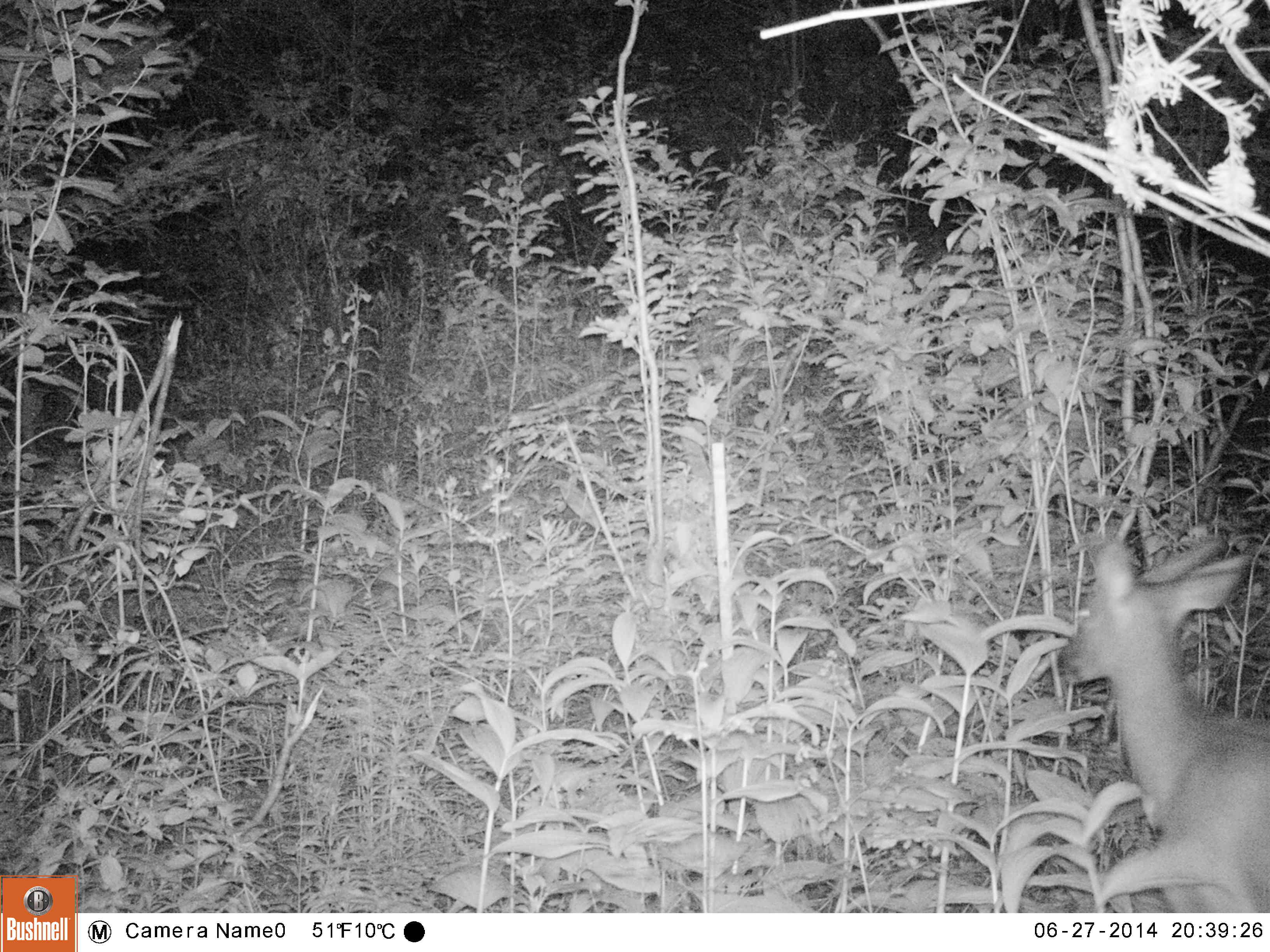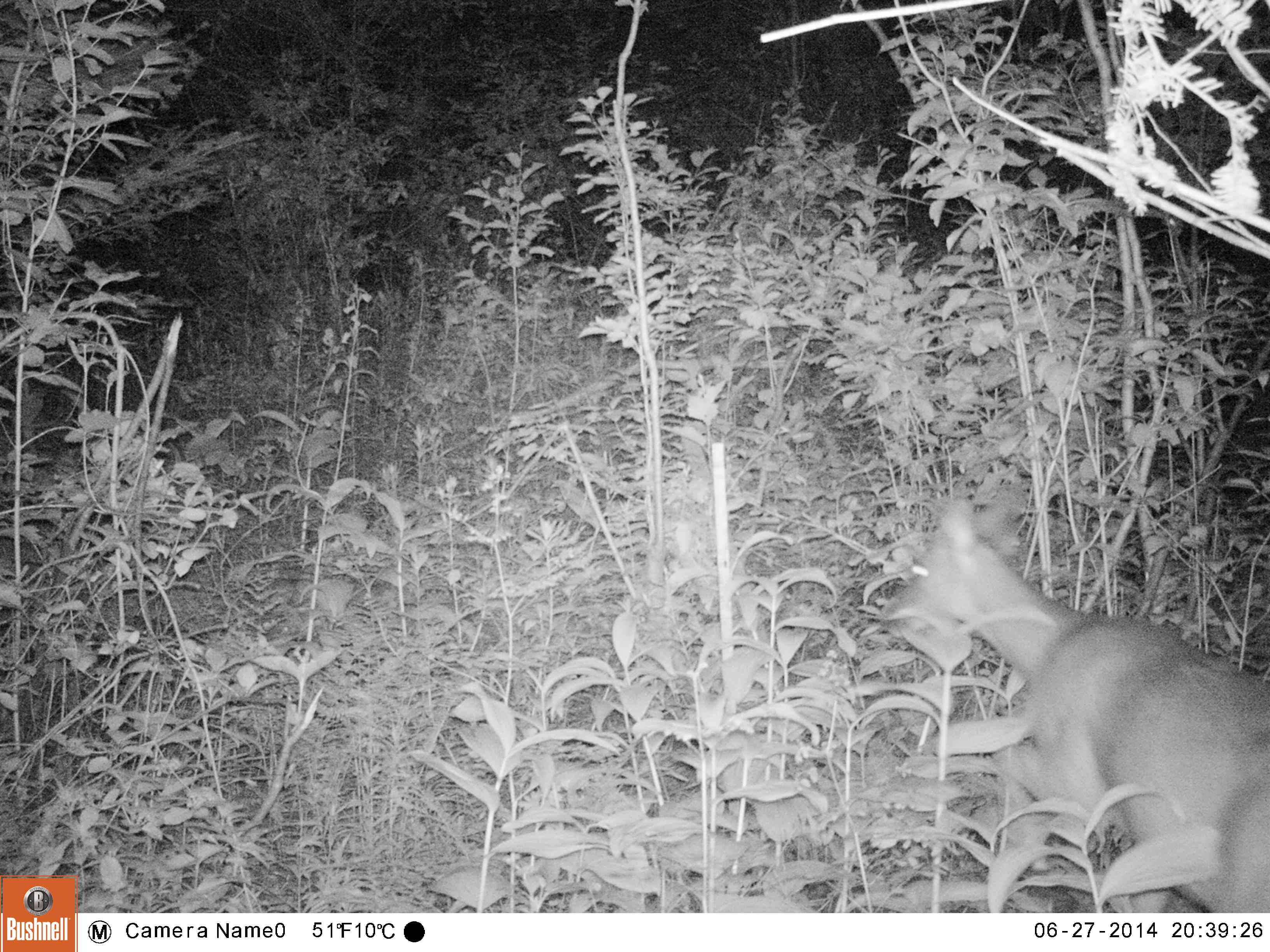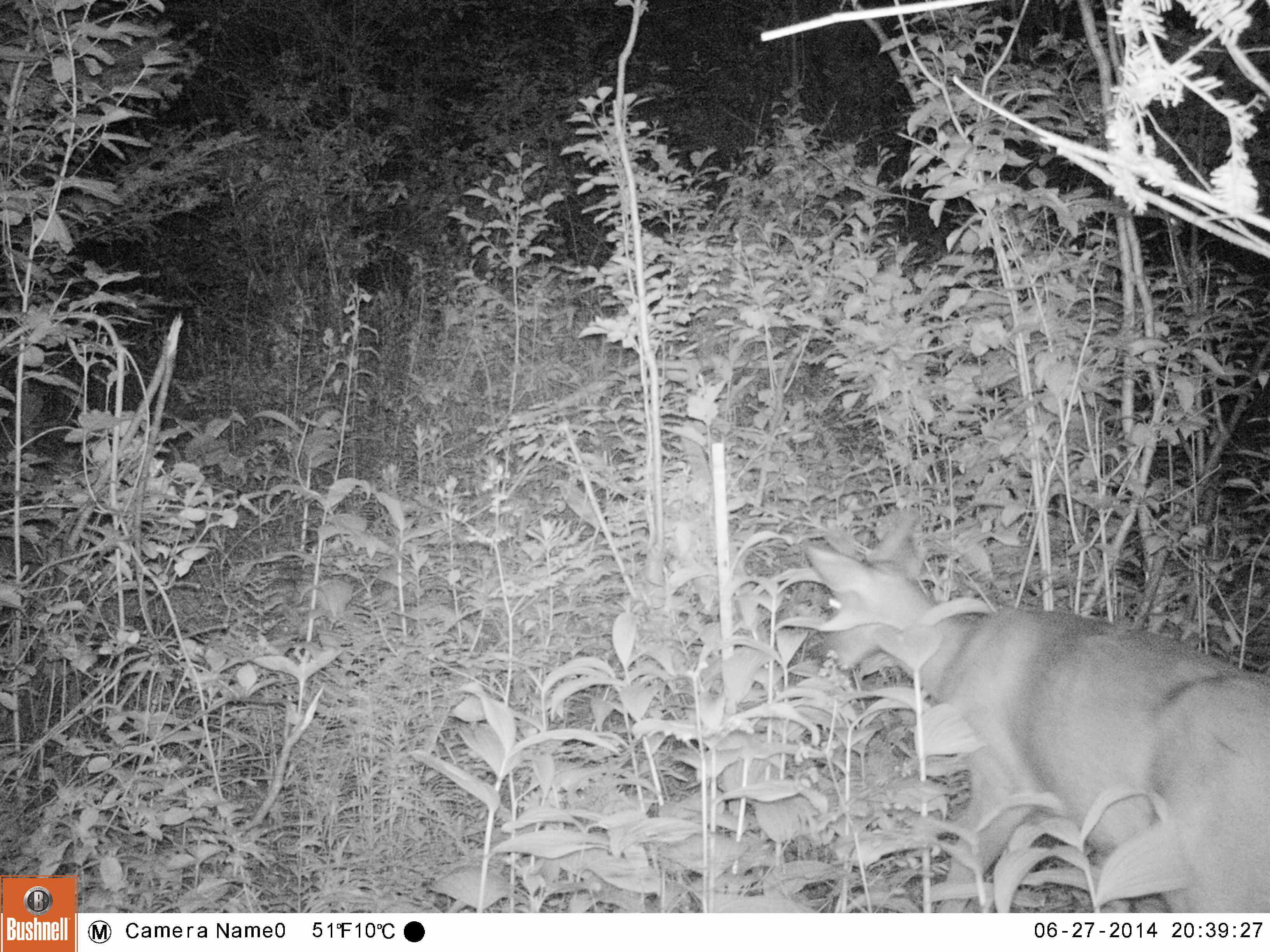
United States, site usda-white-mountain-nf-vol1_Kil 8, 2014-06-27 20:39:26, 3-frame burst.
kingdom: Animalia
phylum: Chordata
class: Mammalia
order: Artiodactyla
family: Cervidae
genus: Odocoileus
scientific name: Odocoileus virginianus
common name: white-tailed deer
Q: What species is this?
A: White-tailed deer (Odocoileus virginianus).